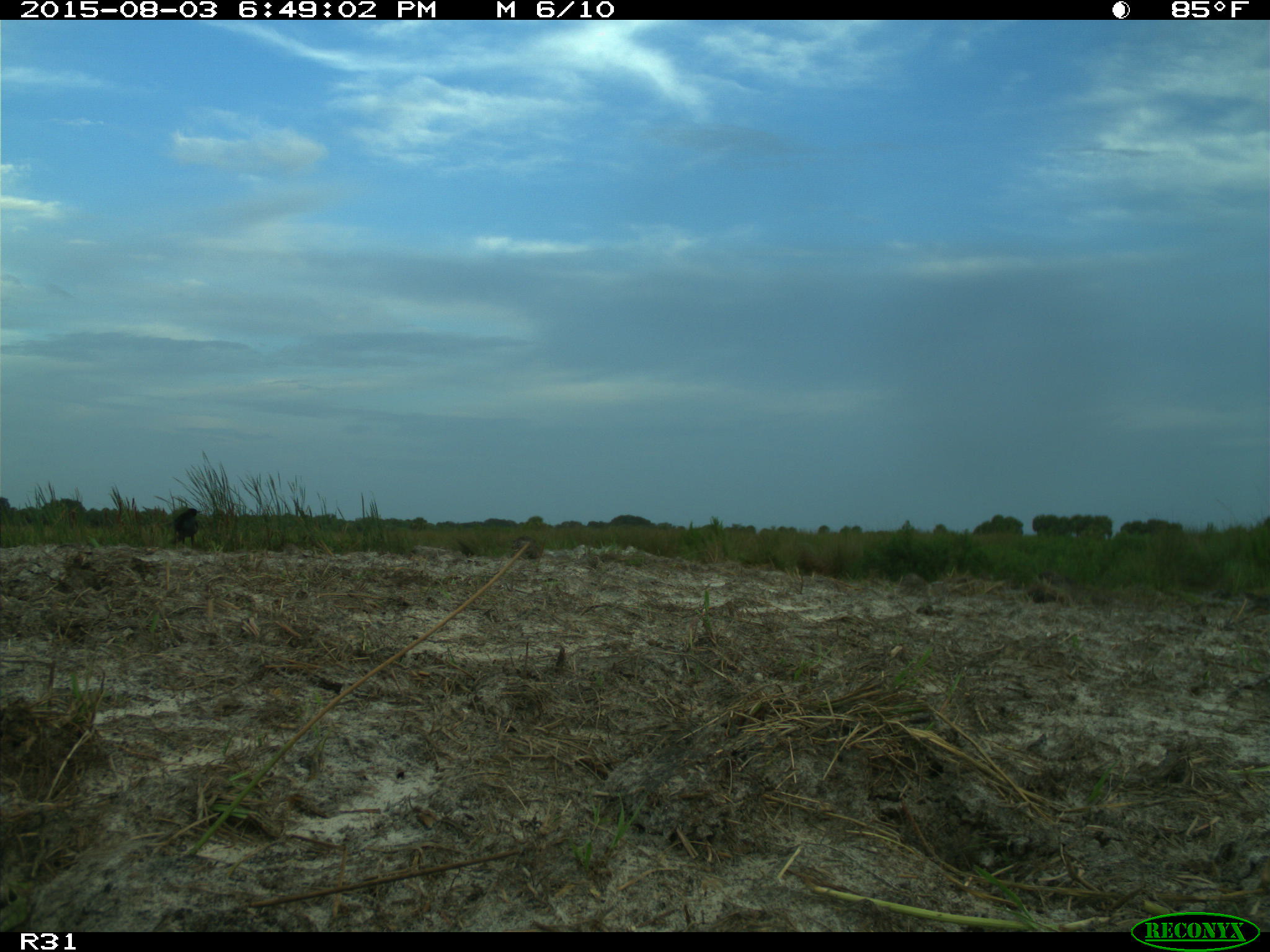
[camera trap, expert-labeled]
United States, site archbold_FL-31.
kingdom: Animalia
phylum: Chordata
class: Aves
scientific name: Aves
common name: birds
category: unidentified bird